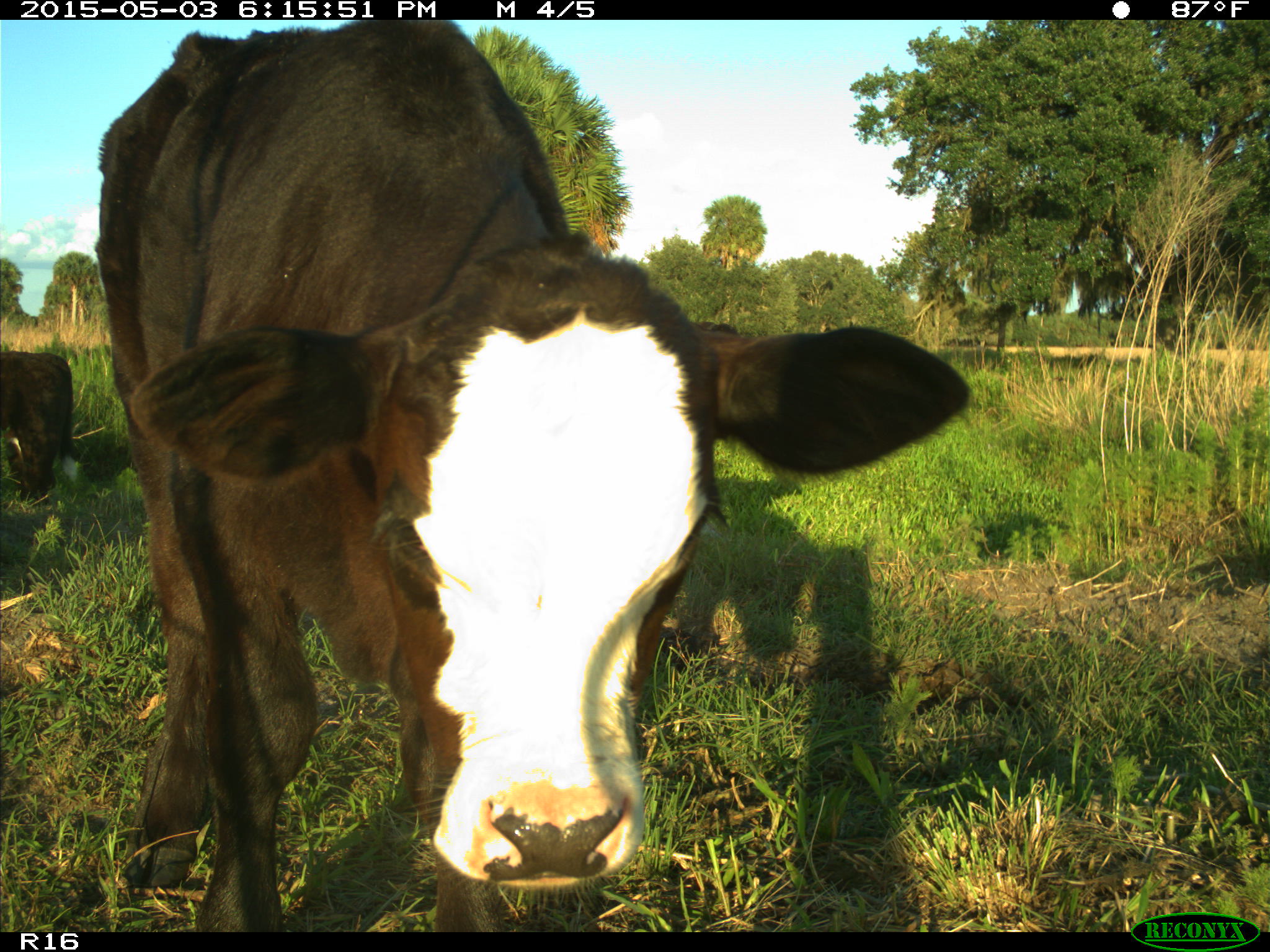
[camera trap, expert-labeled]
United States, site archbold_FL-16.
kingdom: Animalia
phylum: Chordata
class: Mammalia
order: Artiodactyla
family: Bovidae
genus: Bos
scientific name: Bos taurus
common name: domestic cow